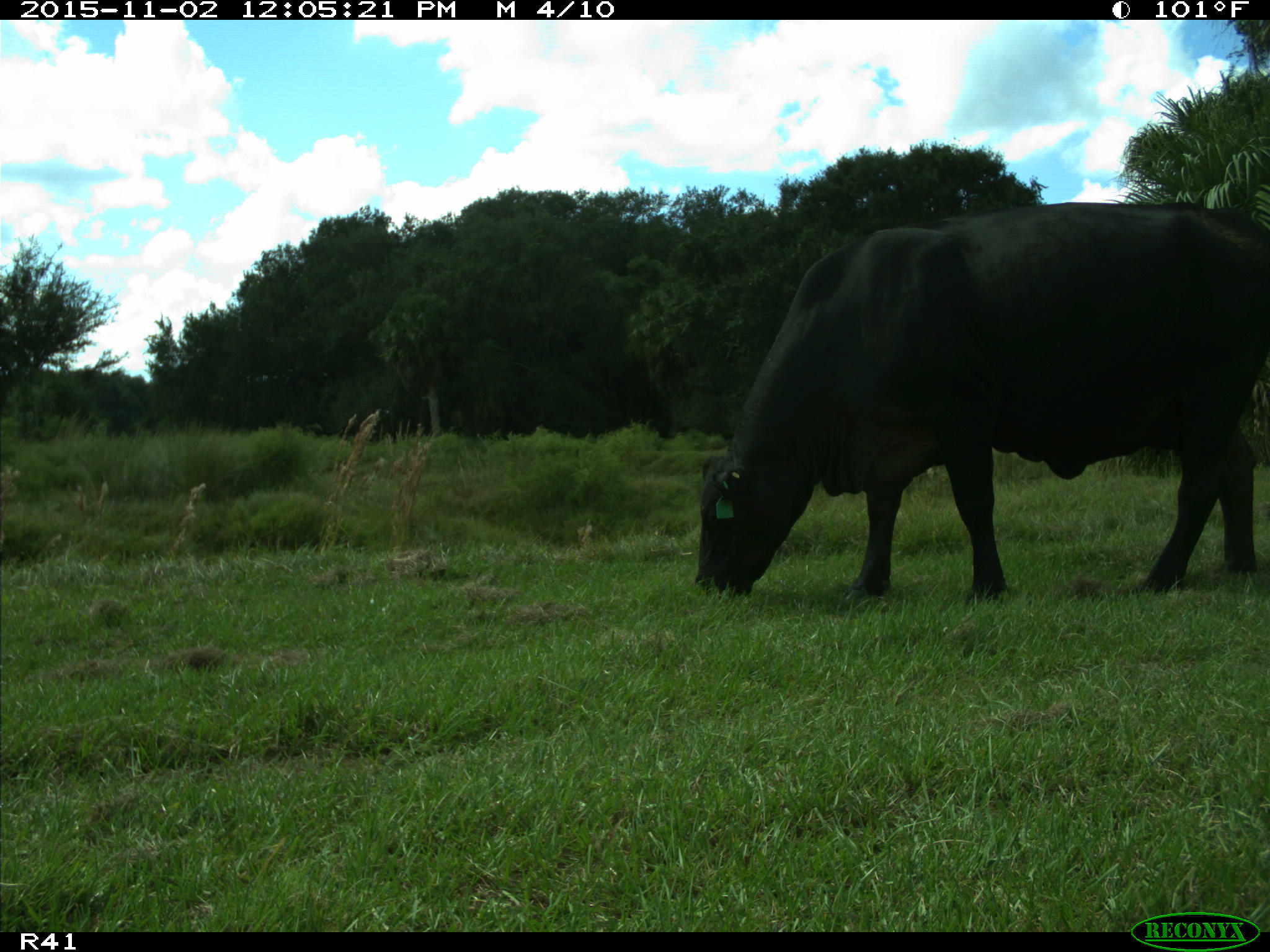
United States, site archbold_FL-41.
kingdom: Animalia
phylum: Chordata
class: Mammalia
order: Artiodactyla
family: Bovidae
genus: Bos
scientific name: Bos taurus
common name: domestic cow